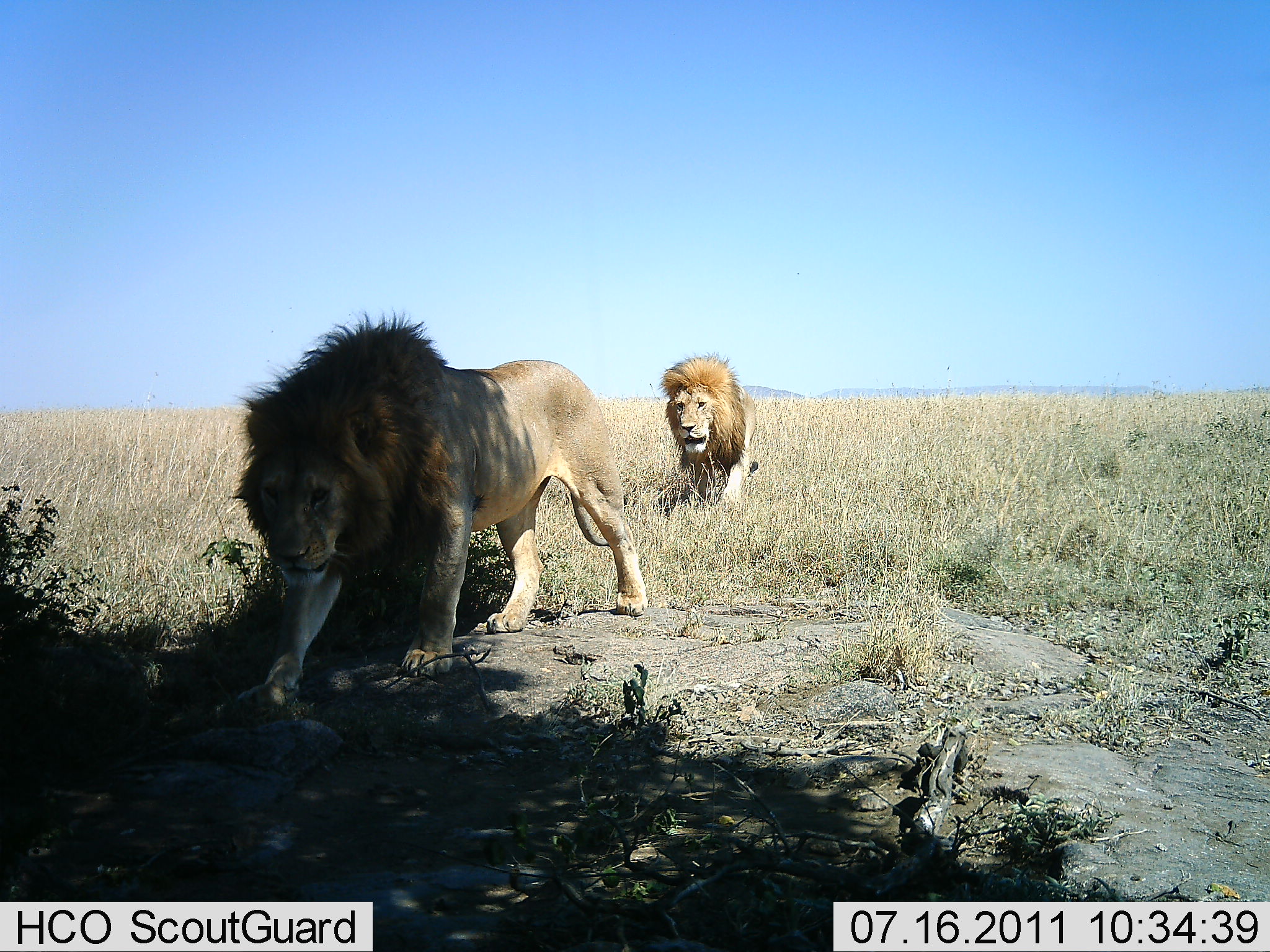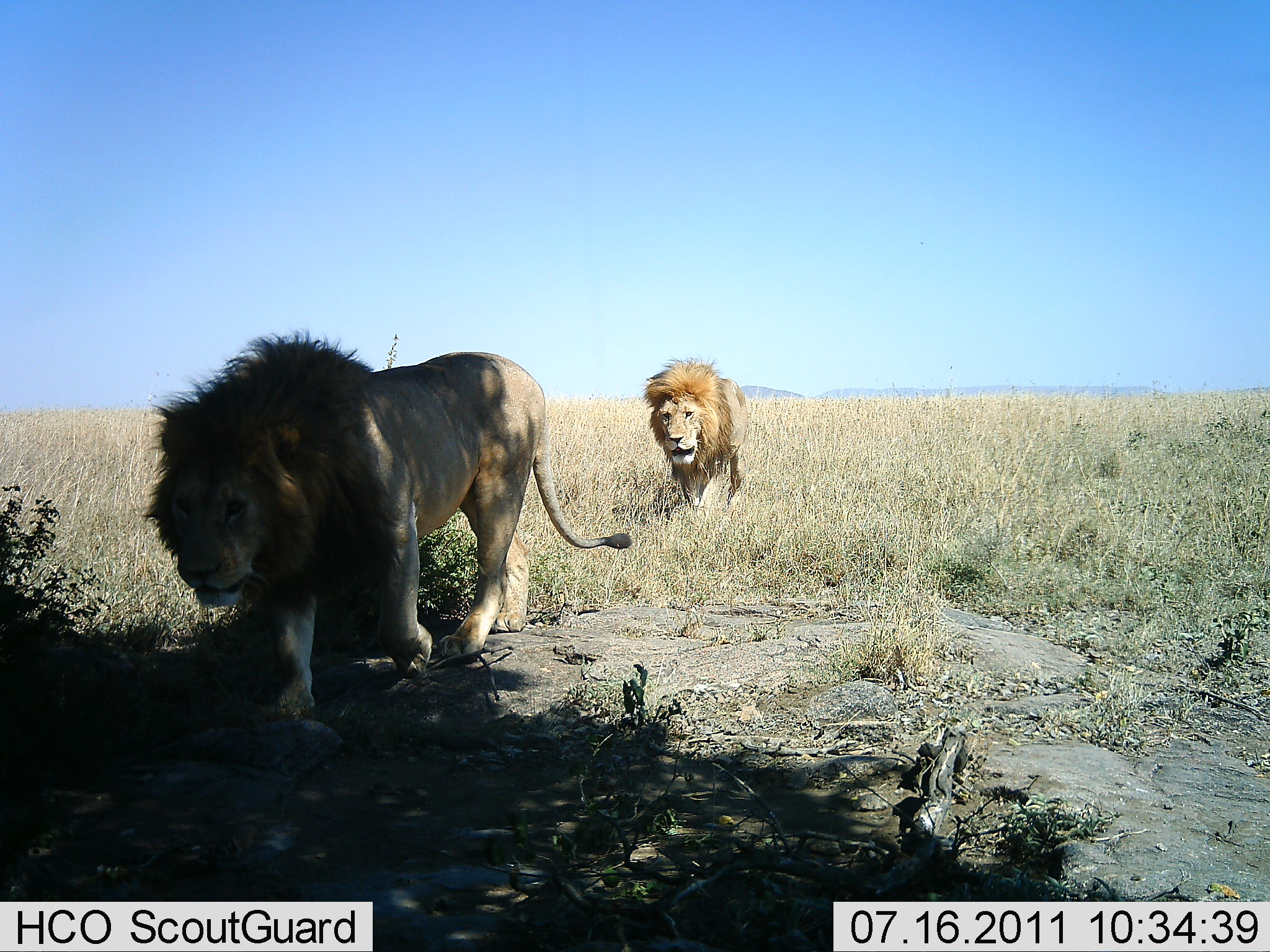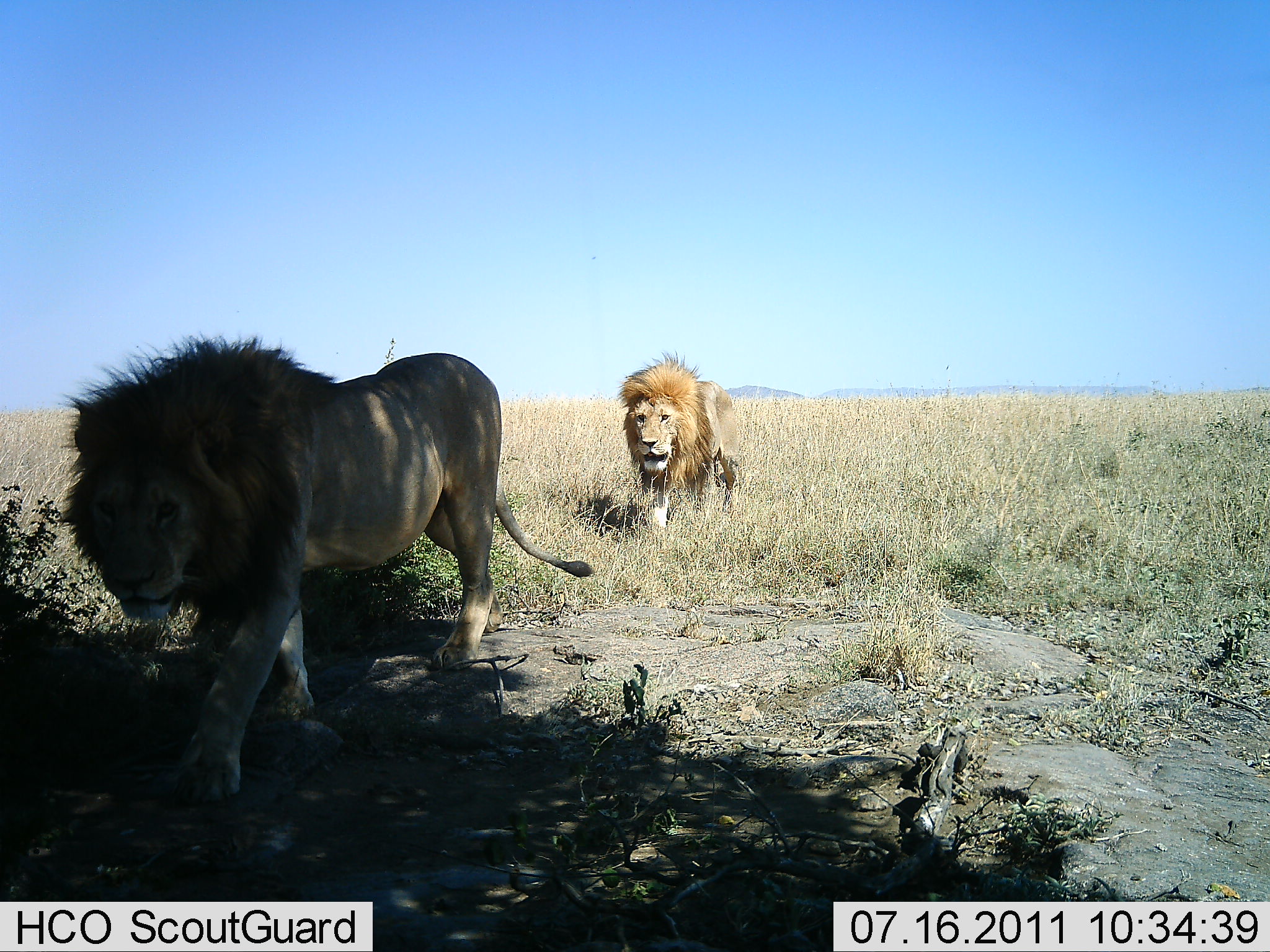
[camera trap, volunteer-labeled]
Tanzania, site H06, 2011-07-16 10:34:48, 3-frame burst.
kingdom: Animalia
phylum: Chordata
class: Mammalia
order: Carnivora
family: Felidae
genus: Panthera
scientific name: Panthera leo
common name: lion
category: lionmale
Lionmale (lion) (Panthera leo), count 2. Behavior (volunteer vote fractions): standing 0%, resting 0%, moving 100%, interacting 0%. Young present (vote fraction): 0%. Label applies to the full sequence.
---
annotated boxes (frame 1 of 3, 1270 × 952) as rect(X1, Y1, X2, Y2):
animal: rect(230, 308, 648, 713); rect(657, 351, 758, 505)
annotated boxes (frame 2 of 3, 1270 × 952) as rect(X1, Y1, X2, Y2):
animal: rect(141, 329, 633, 727); rect(641, 355, 750, 509)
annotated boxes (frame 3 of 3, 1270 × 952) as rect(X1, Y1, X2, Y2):
animal: rect(53, 335, 596, 800); rect(615, 351, 740, 531)